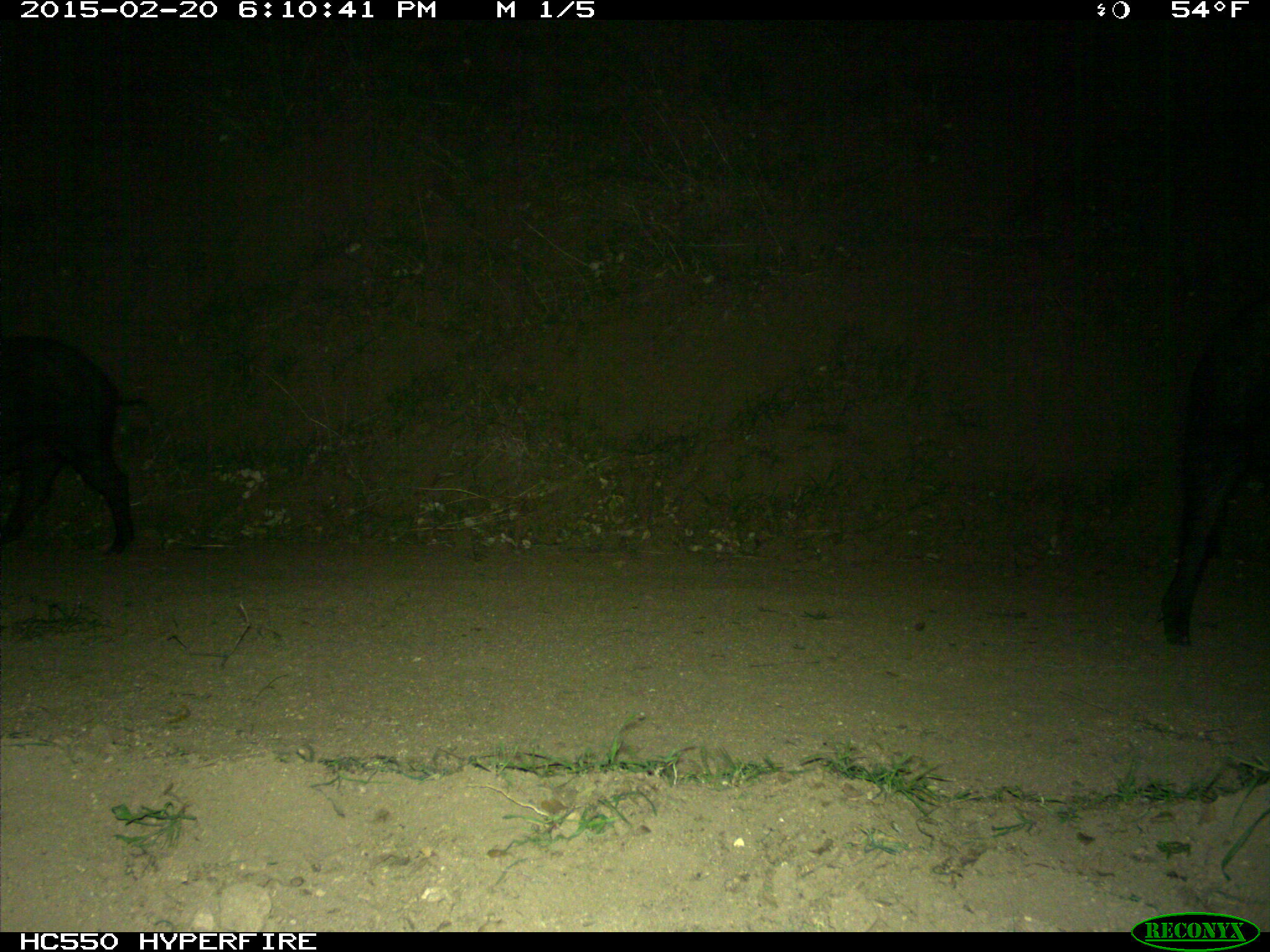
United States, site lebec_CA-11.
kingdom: Animalia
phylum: Chordata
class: Mammalia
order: Artiodactyla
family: Suidae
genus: Sus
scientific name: Sus scrofa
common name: wild boar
Sus scrofa (wild boar).